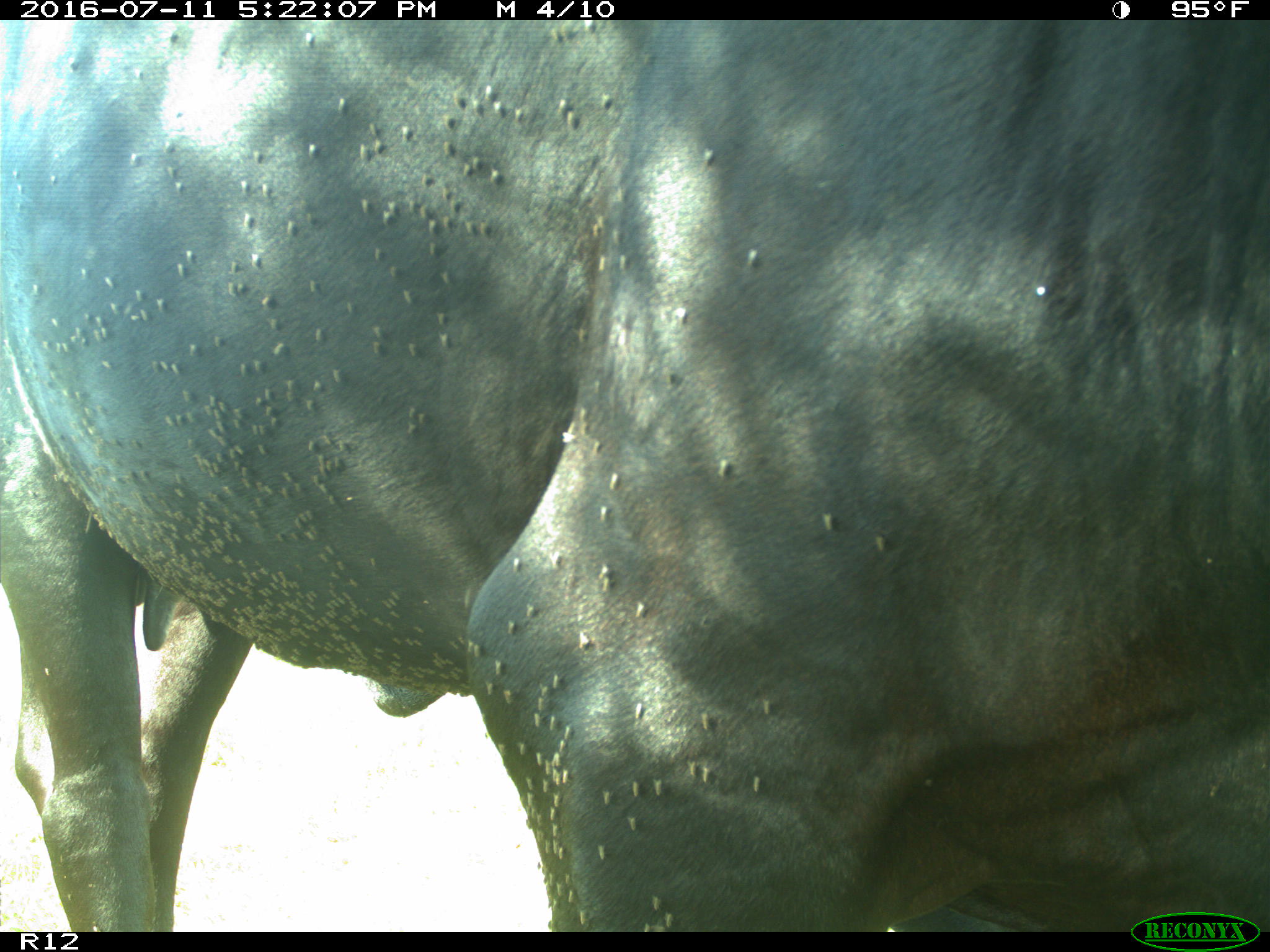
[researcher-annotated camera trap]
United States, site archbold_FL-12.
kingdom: Animalia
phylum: Chordata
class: Mammalia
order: Artiodactyla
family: Bovidae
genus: Bos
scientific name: Bos taurus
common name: domestic cow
Bos taurus (domestic cow).